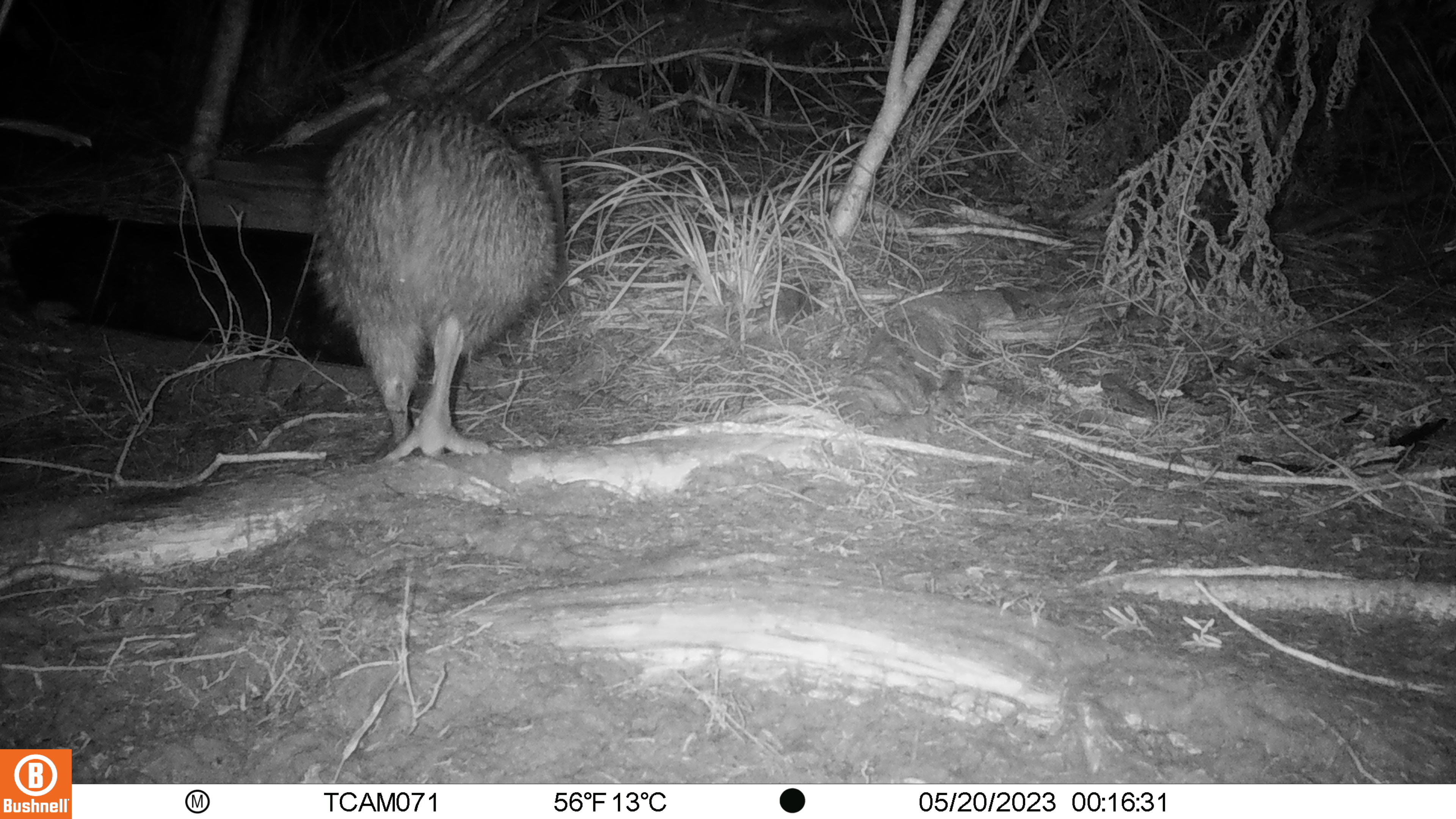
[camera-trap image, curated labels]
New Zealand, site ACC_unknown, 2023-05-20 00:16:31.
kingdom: Animalia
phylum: Chordata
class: Aves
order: Apterygiformes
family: Apterygidae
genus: Apteryx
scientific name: Apteryx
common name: kiwi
Kiwi (Apteryx).